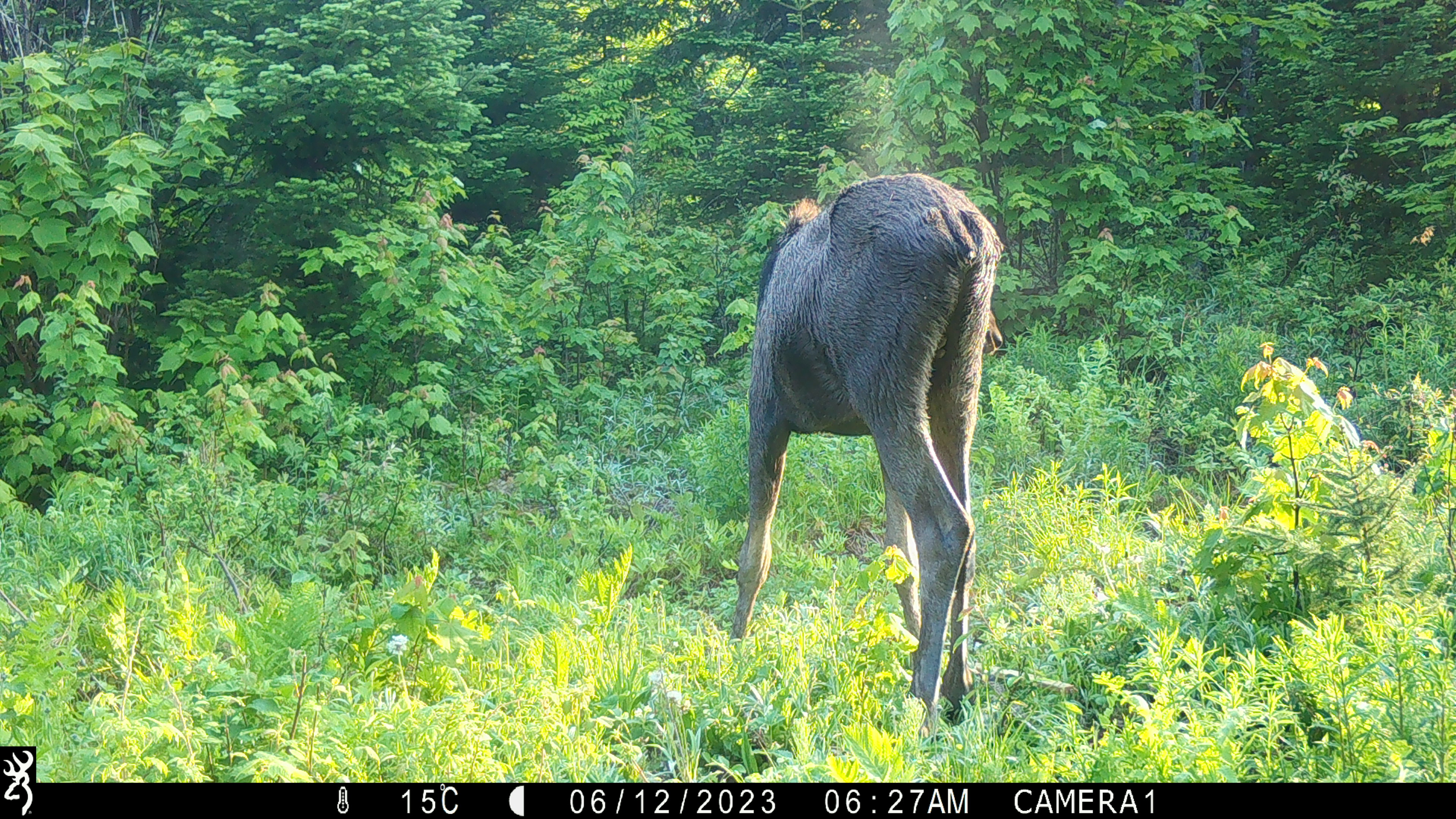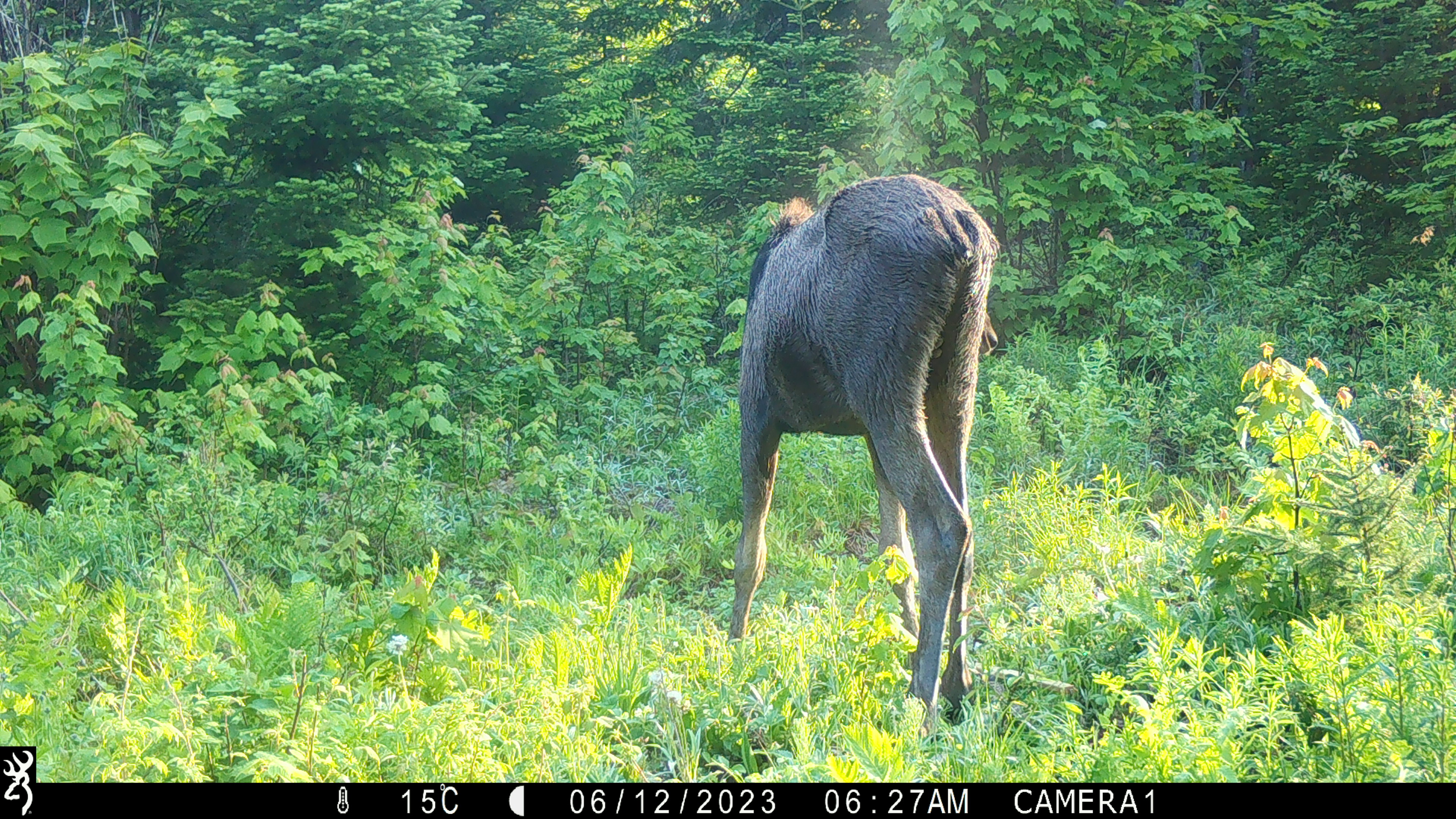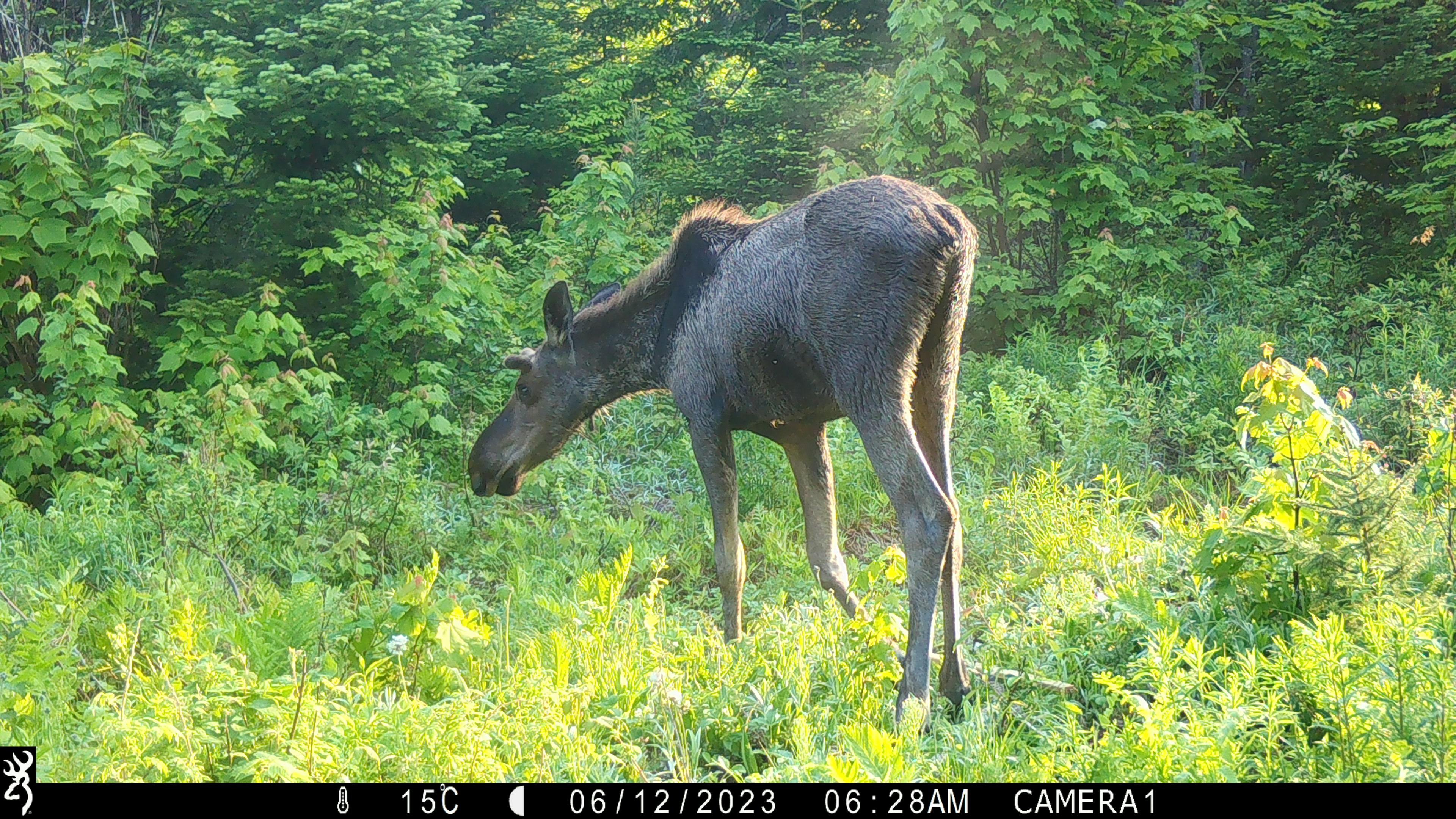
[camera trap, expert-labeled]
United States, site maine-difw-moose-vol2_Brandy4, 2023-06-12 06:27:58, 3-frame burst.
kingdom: Animalia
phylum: Chordata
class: Mammalia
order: Artiodactyla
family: Cervidae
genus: Alces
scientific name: Alces alces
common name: moose